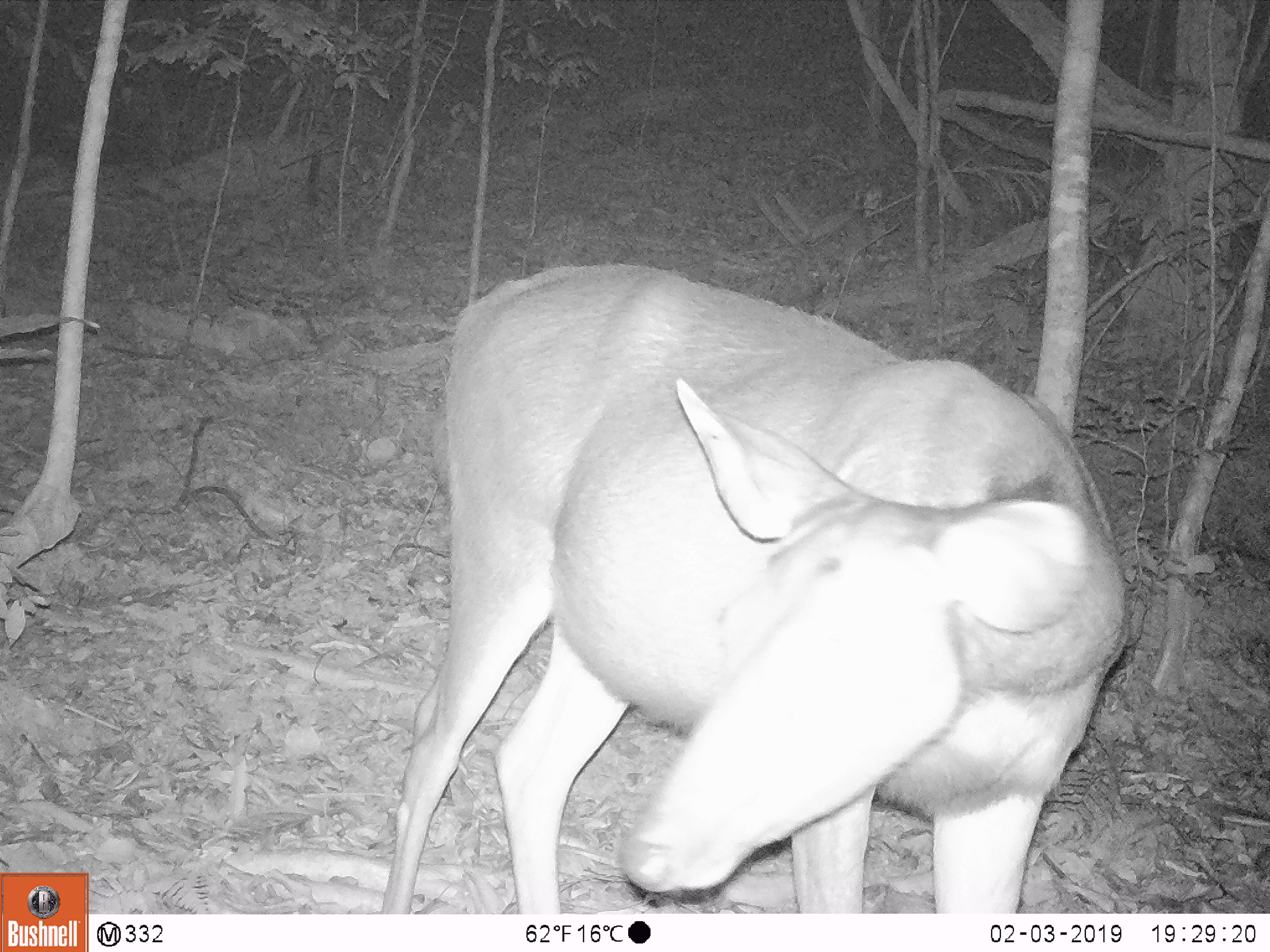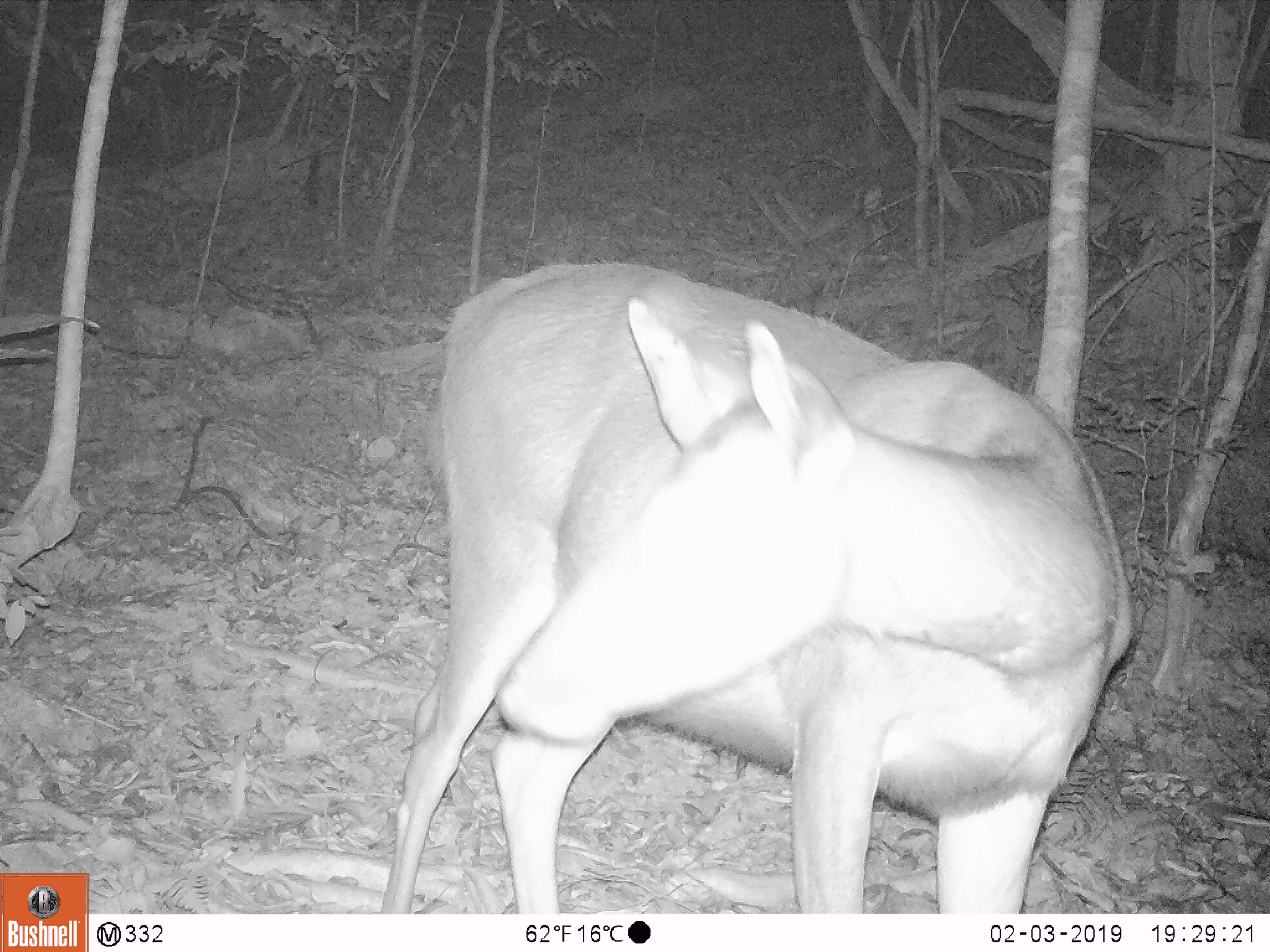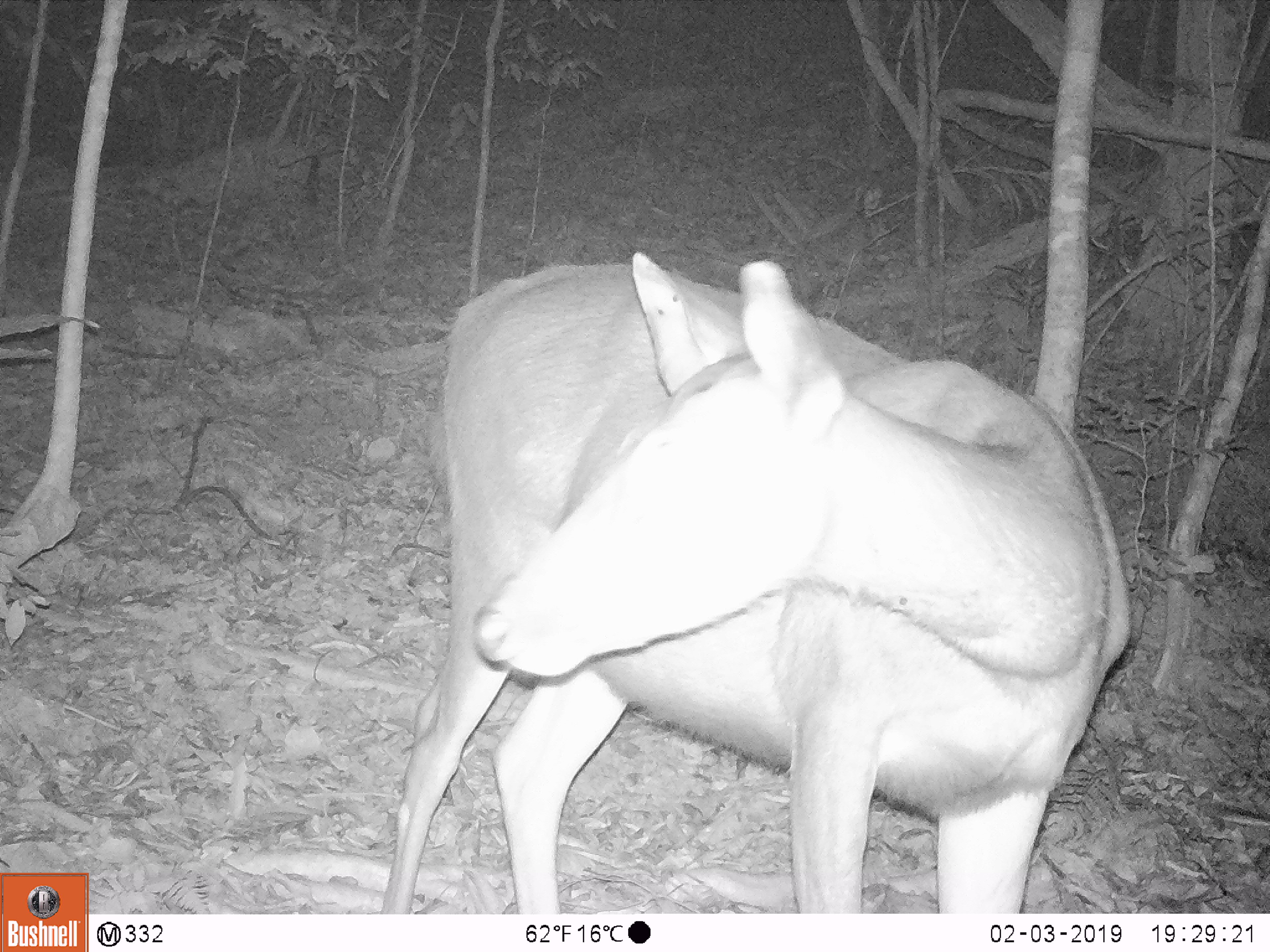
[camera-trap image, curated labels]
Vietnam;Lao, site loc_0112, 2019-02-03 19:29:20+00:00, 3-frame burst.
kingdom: Animalia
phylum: Chordata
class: Mammalia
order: Artiodactyla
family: Cervidae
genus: Rusa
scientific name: Rusa unicolor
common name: sambar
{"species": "sambar (Rusa unicolor)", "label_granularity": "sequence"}